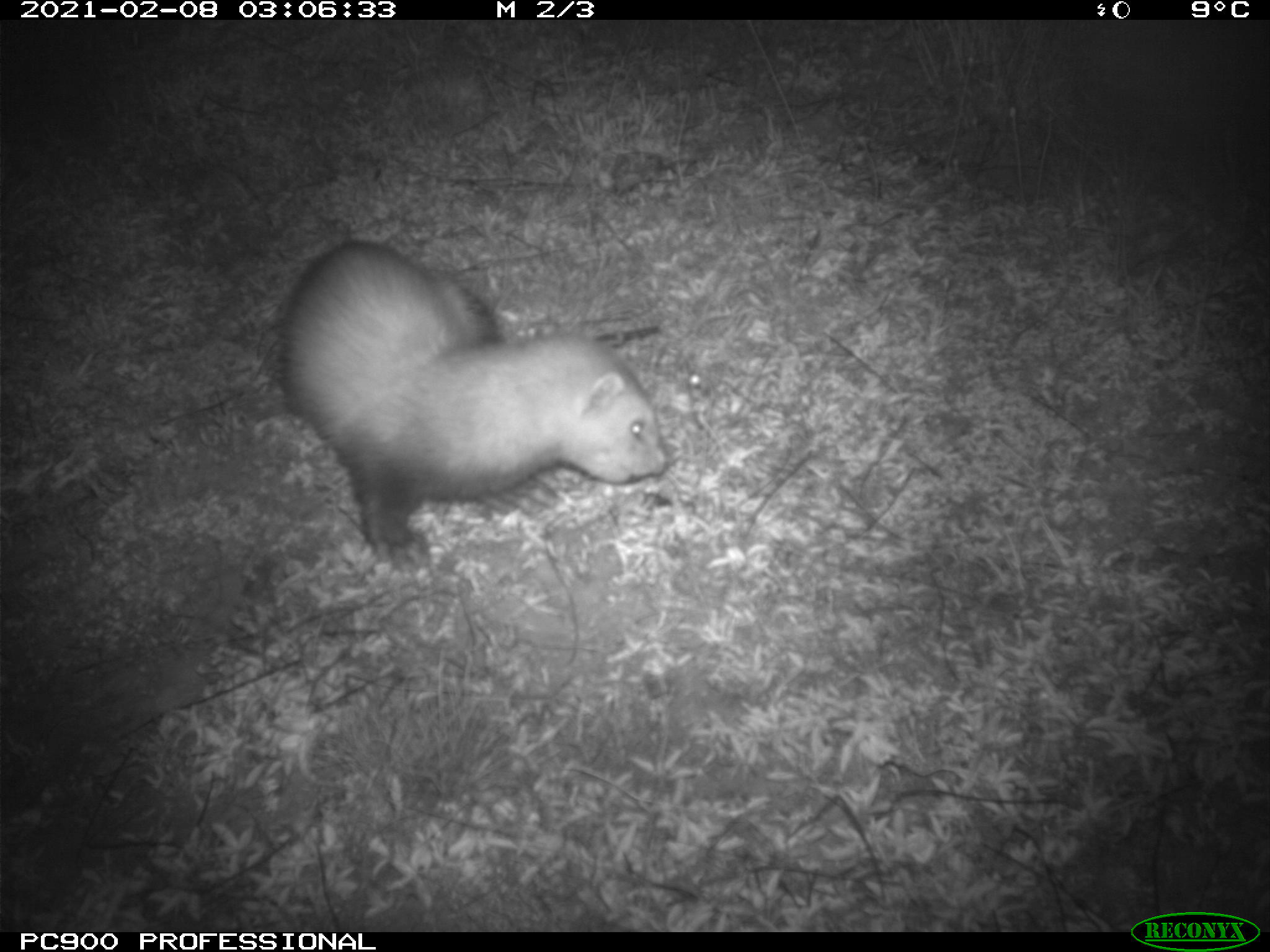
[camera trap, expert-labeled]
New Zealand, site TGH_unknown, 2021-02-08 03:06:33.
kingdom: Animalia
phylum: Chordata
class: Mammalia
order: Carnivora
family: Mustelidae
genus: Mustela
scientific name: Mustela furo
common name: ferret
Ferret (Mustela furo).